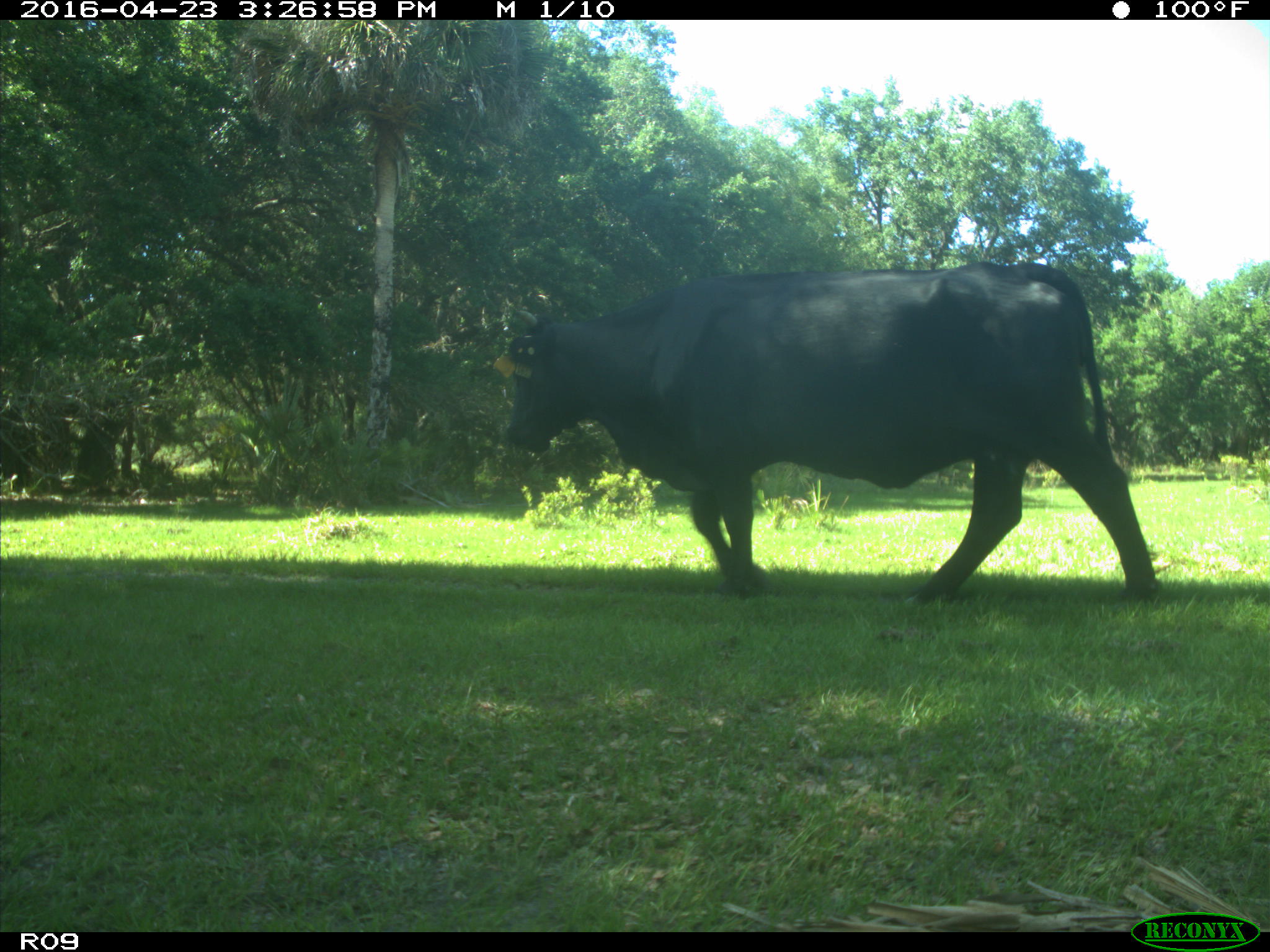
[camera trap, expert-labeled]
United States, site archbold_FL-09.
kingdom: Animalia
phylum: Chordata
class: Mammalia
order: Artiodactyla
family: Bovidae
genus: Bos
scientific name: Bos taurus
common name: domestic cow